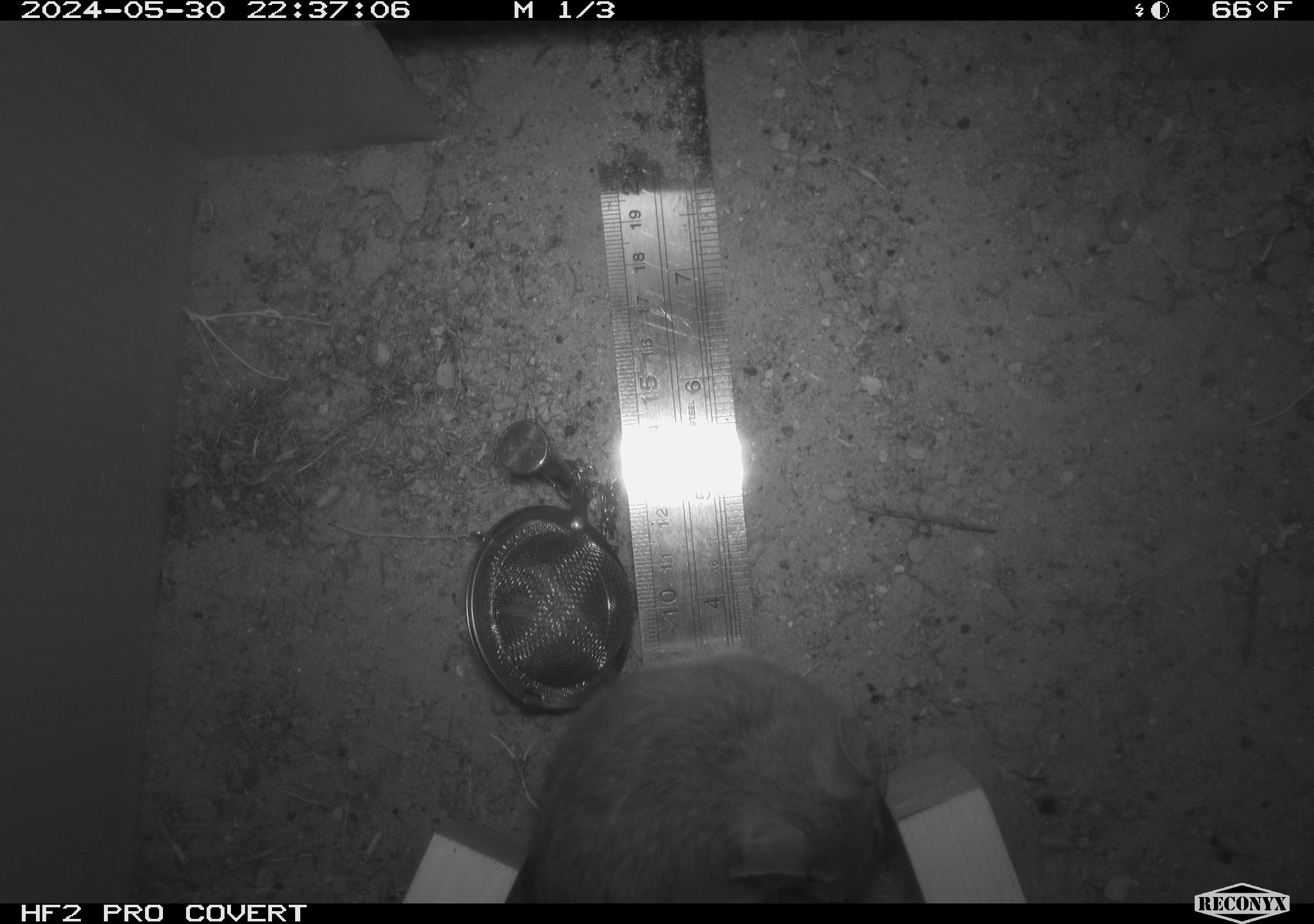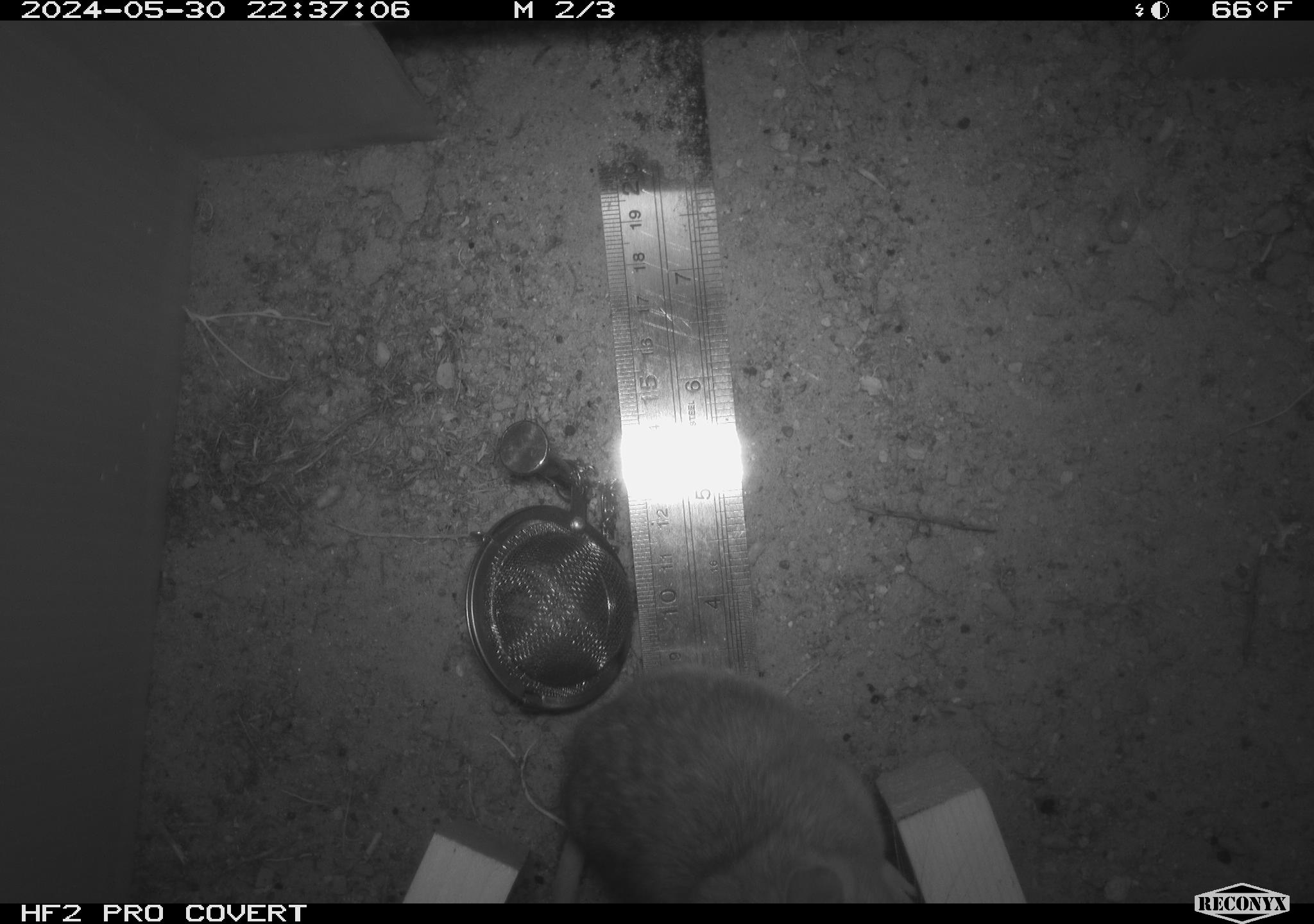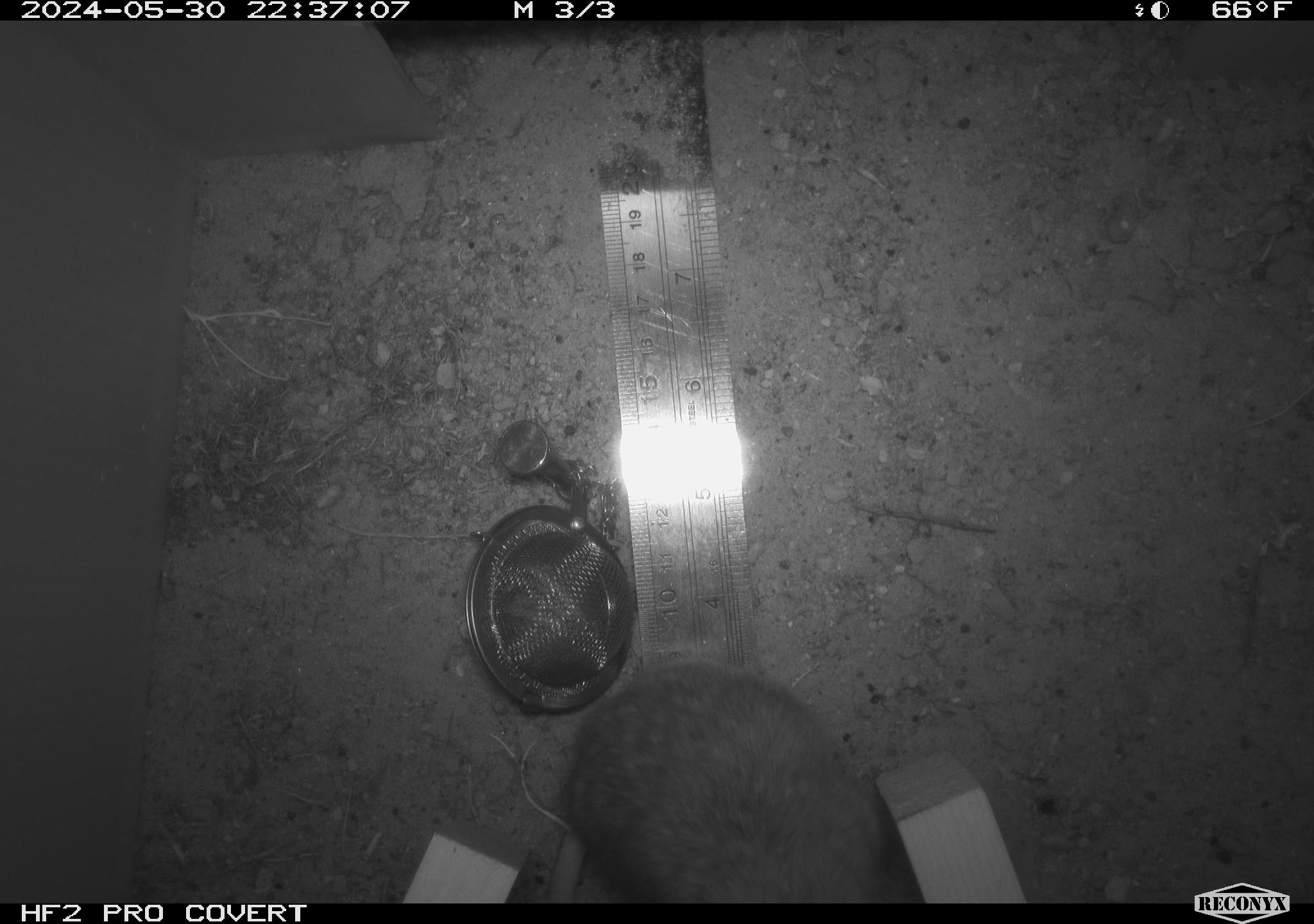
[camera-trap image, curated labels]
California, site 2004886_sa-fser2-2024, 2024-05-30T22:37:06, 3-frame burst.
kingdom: Animalia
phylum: Chordata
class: Mammalia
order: Rodentia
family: Cricetidae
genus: Neotoma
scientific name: Neotoma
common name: pack rat or woodrat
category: neotoma species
Neotoma species (pack rat or woodrat) (Neotoma).